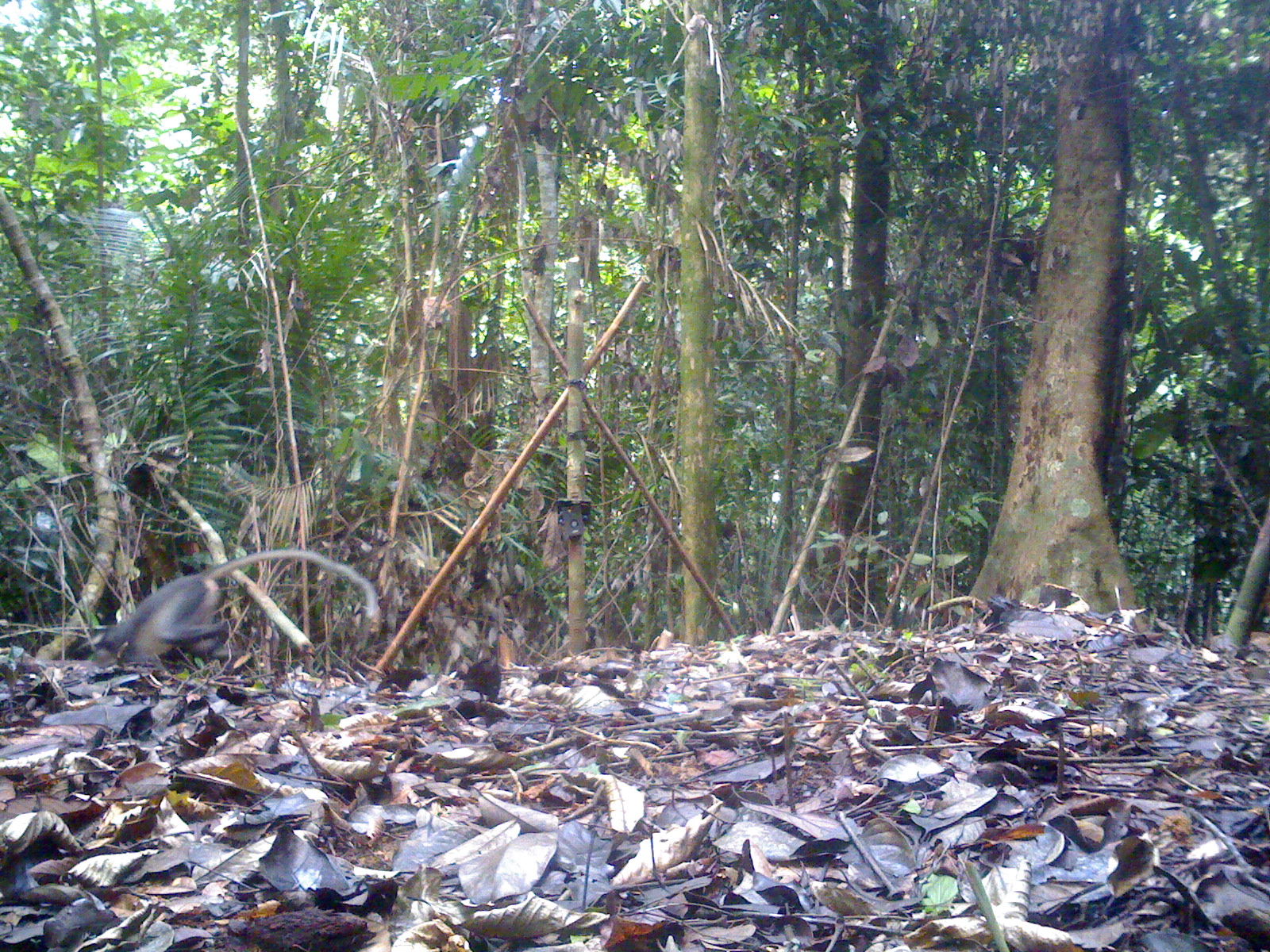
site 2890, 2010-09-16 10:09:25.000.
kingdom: Animalia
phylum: Chordata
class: Mammalia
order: Primates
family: Cercopithecidae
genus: Presbytis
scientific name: Presbytis thomasi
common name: thomas’s langur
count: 1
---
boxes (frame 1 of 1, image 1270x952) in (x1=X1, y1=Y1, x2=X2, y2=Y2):
presbytis thomasi: (x1=86, y1=546, x2=378, y2=668)